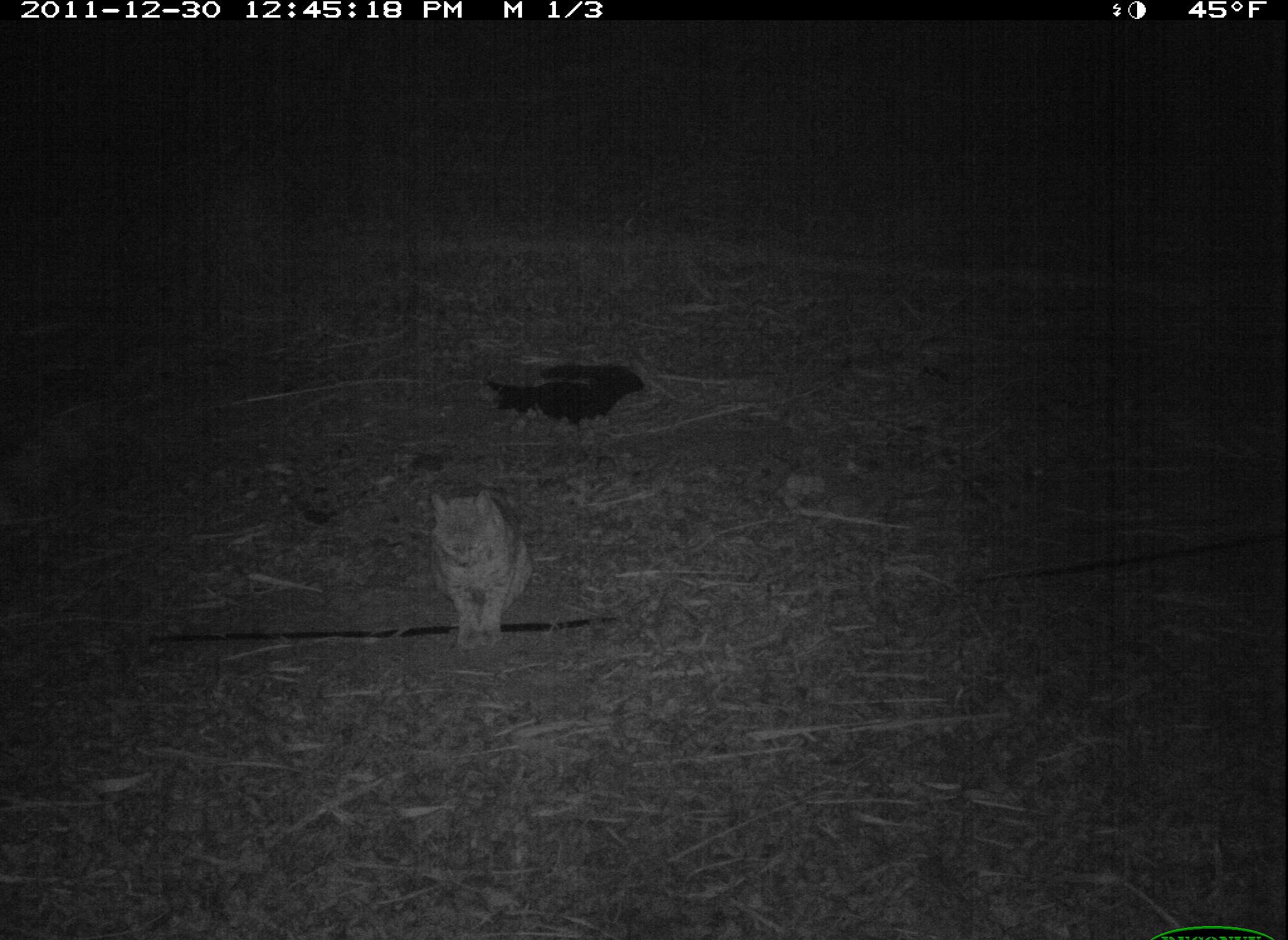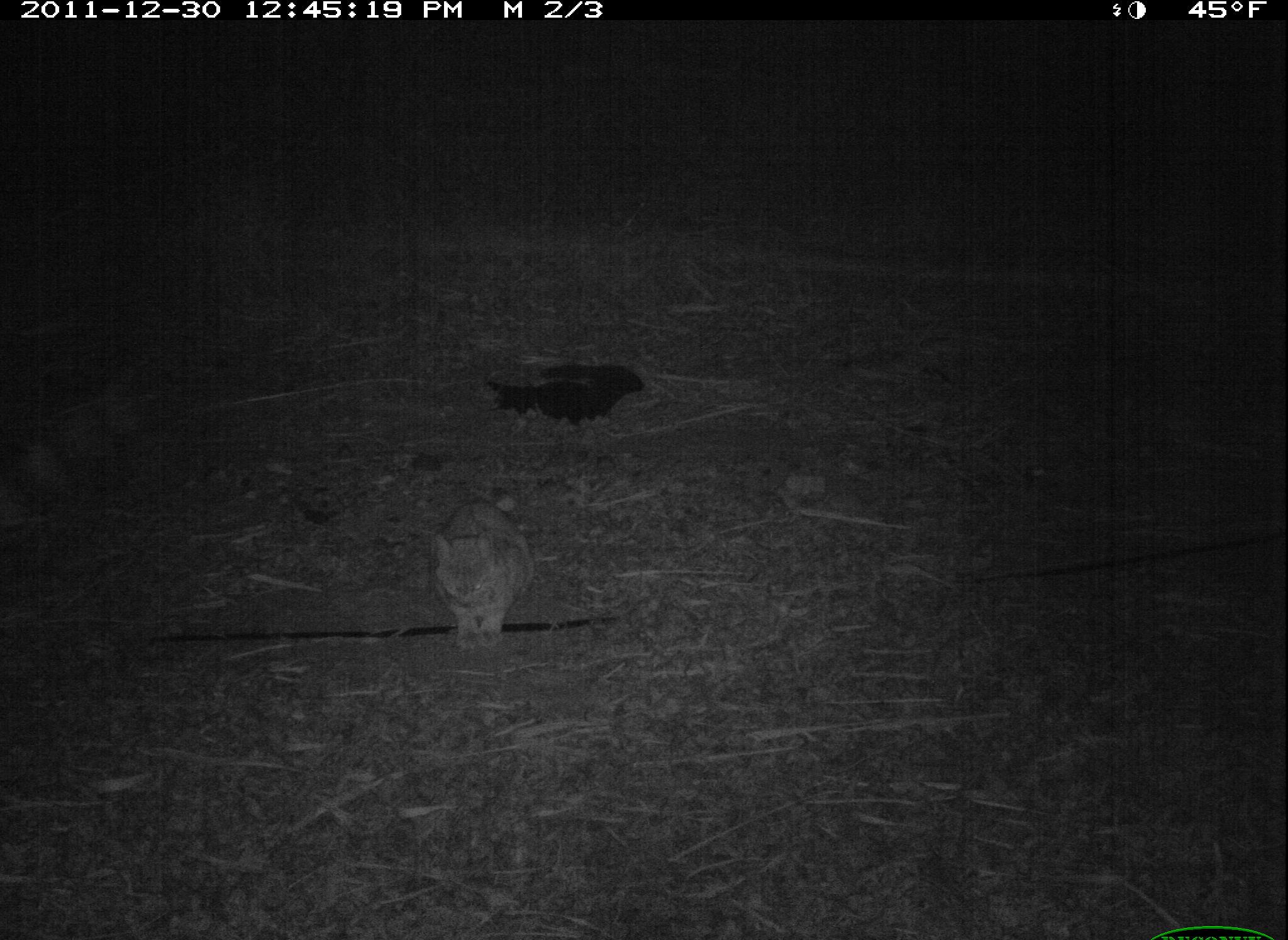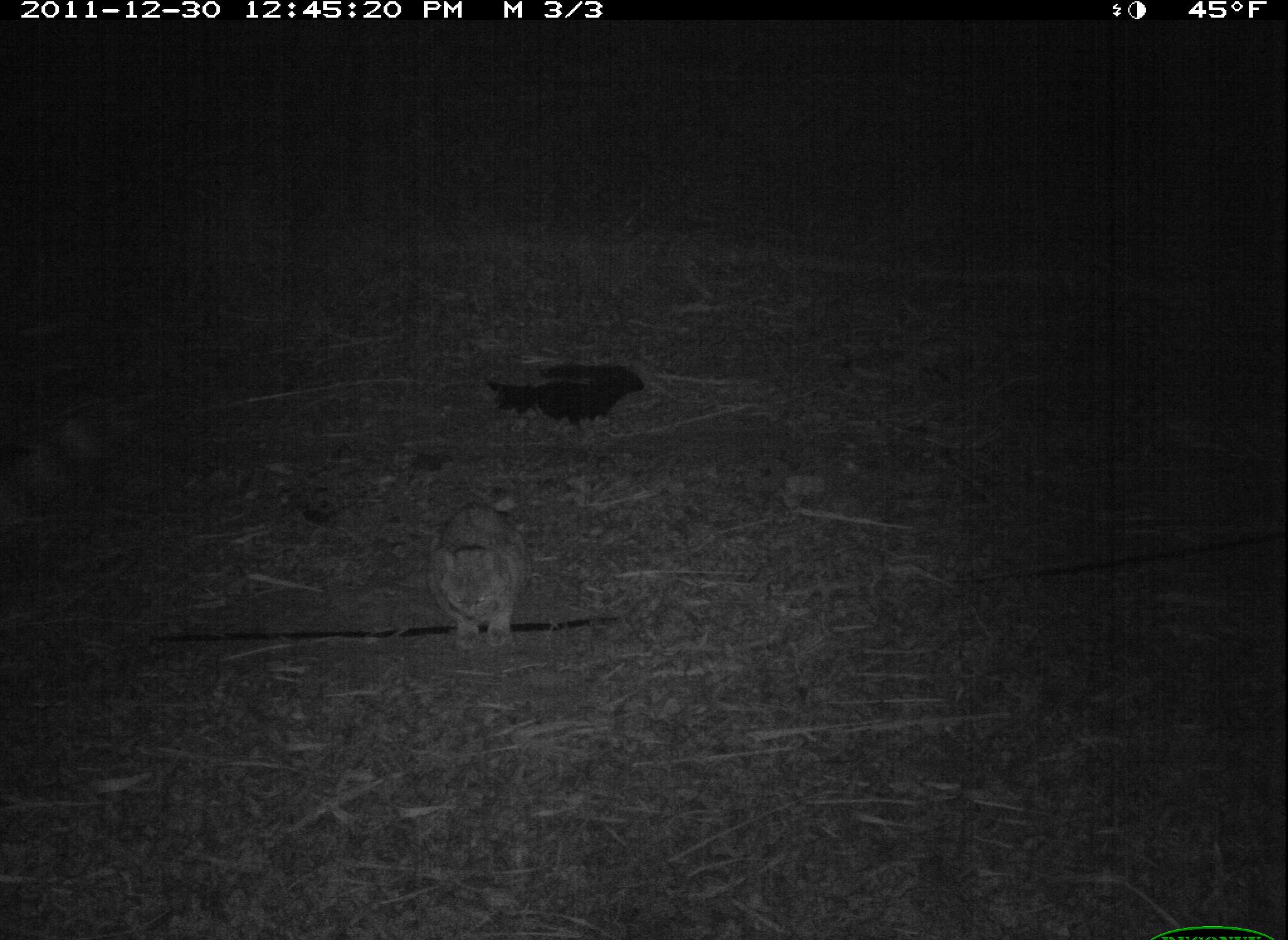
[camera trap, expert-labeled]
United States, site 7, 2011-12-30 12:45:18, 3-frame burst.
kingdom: Animalia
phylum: Chordata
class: Mammalia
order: Carnivora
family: Felidae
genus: Lynx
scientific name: Lynx rufus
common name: bobcat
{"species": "bobcat (Lynx rufus)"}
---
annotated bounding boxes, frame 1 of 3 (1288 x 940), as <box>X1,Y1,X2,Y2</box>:
bobcat: <box>420,480,544,651</box>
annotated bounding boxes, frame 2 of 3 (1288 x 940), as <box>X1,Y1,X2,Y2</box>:
bobcat: <box>419,477,551,676</box>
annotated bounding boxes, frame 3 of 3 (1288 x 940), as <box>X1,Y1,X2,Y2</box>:
bobcat: <box>423,477,552,664</box>